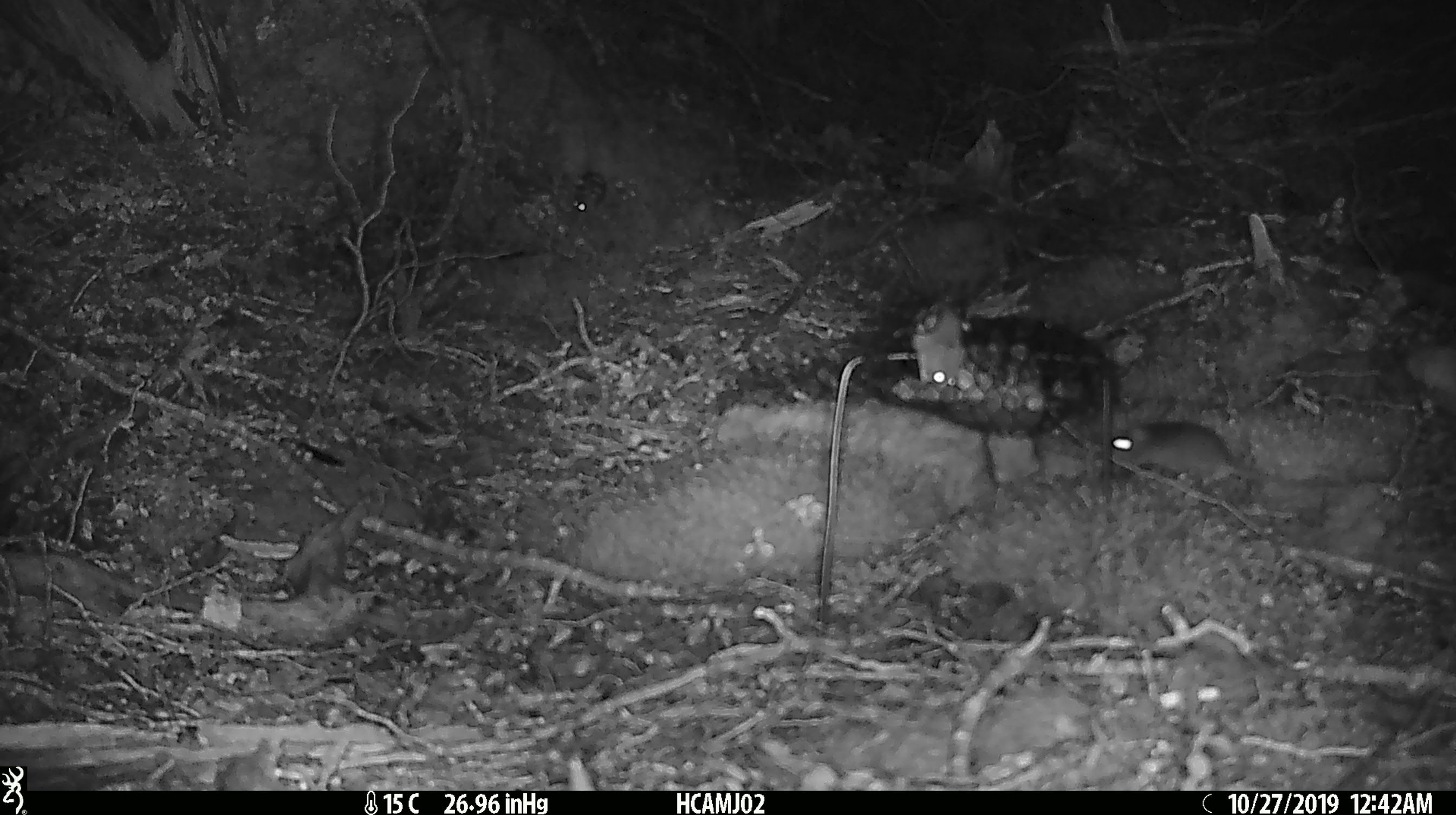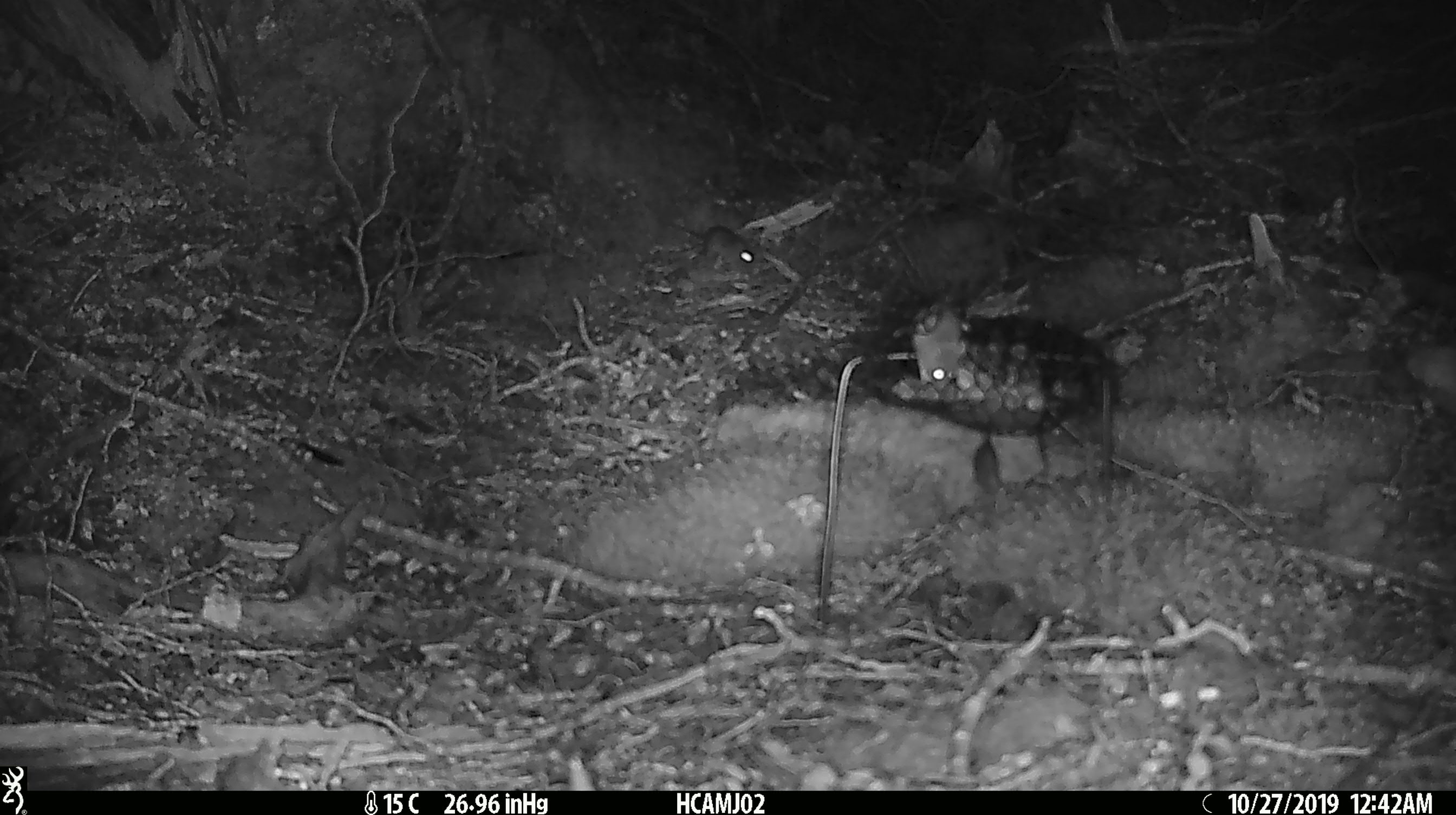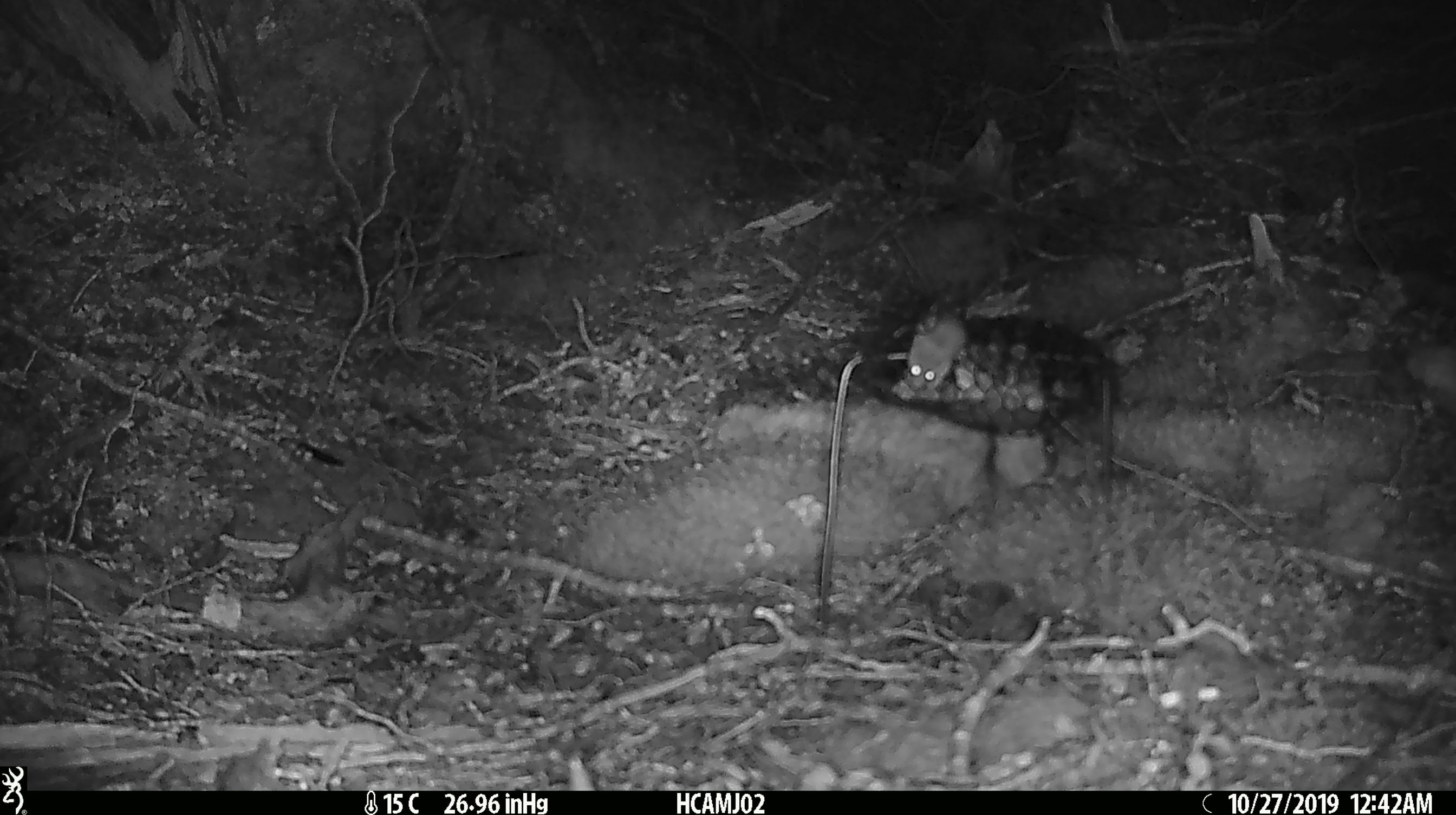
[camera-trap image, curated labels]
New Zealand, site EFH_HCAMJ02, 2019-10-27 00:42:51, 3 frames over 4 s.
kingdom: Animalia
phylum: Chordata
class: Mammalia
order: Rodentia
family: Muridae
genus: Mus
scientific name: Mus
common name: mouse